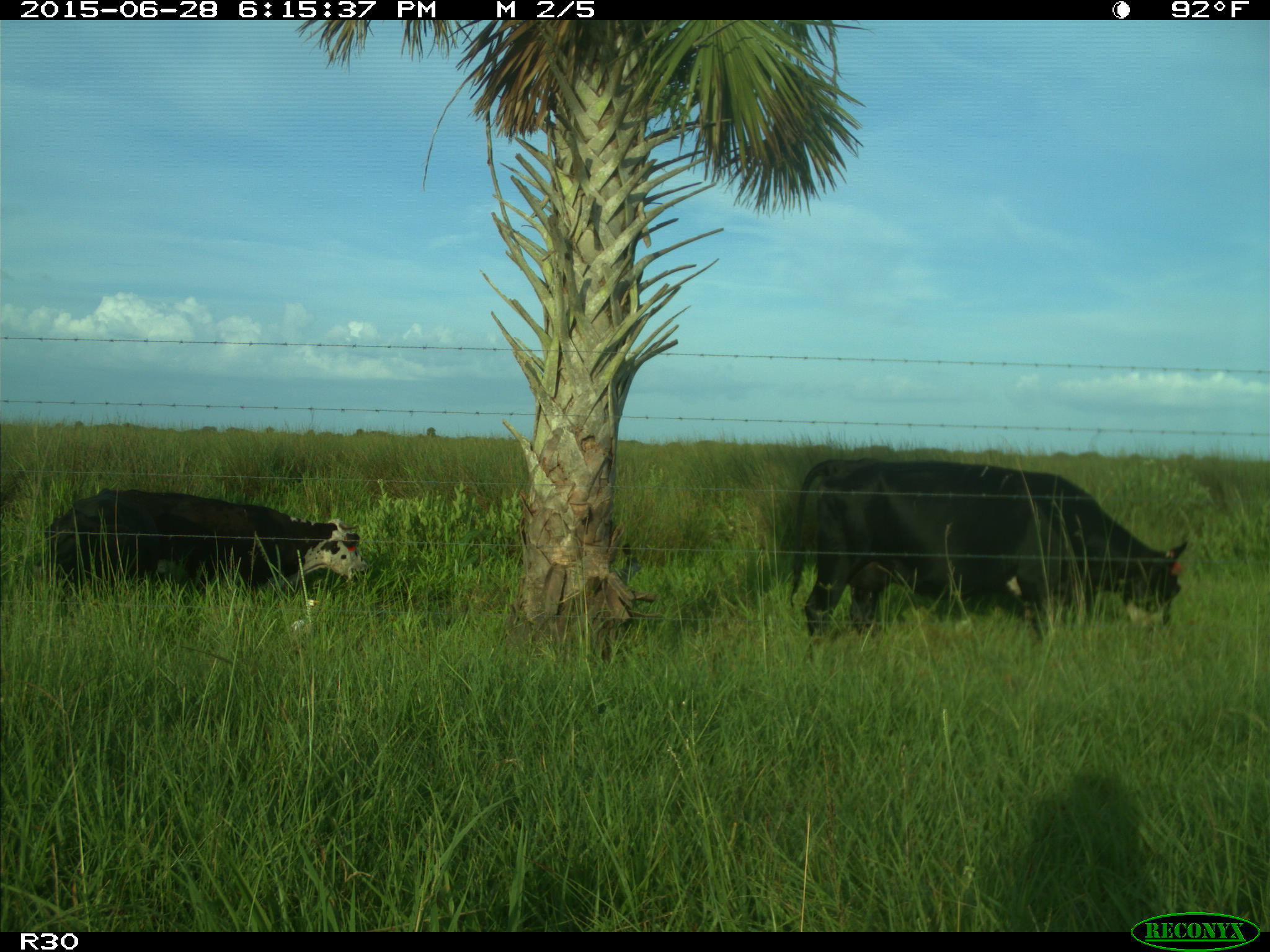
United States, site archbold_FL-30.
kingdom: Animalia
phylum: Chordata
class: Mammalia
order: Artiodactyla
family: Bovidae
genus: Bos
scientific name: Bos taurus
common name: domestic cow